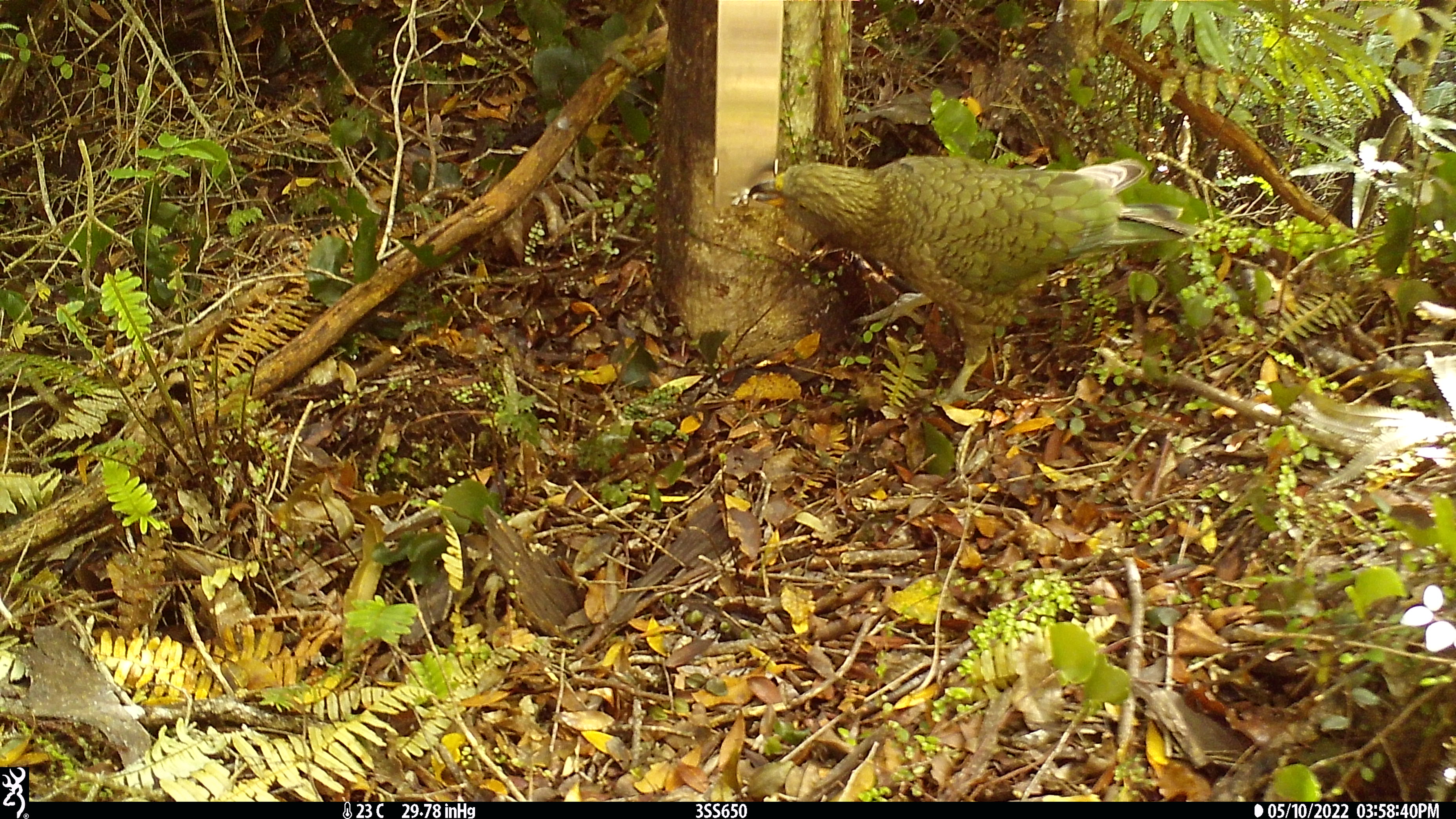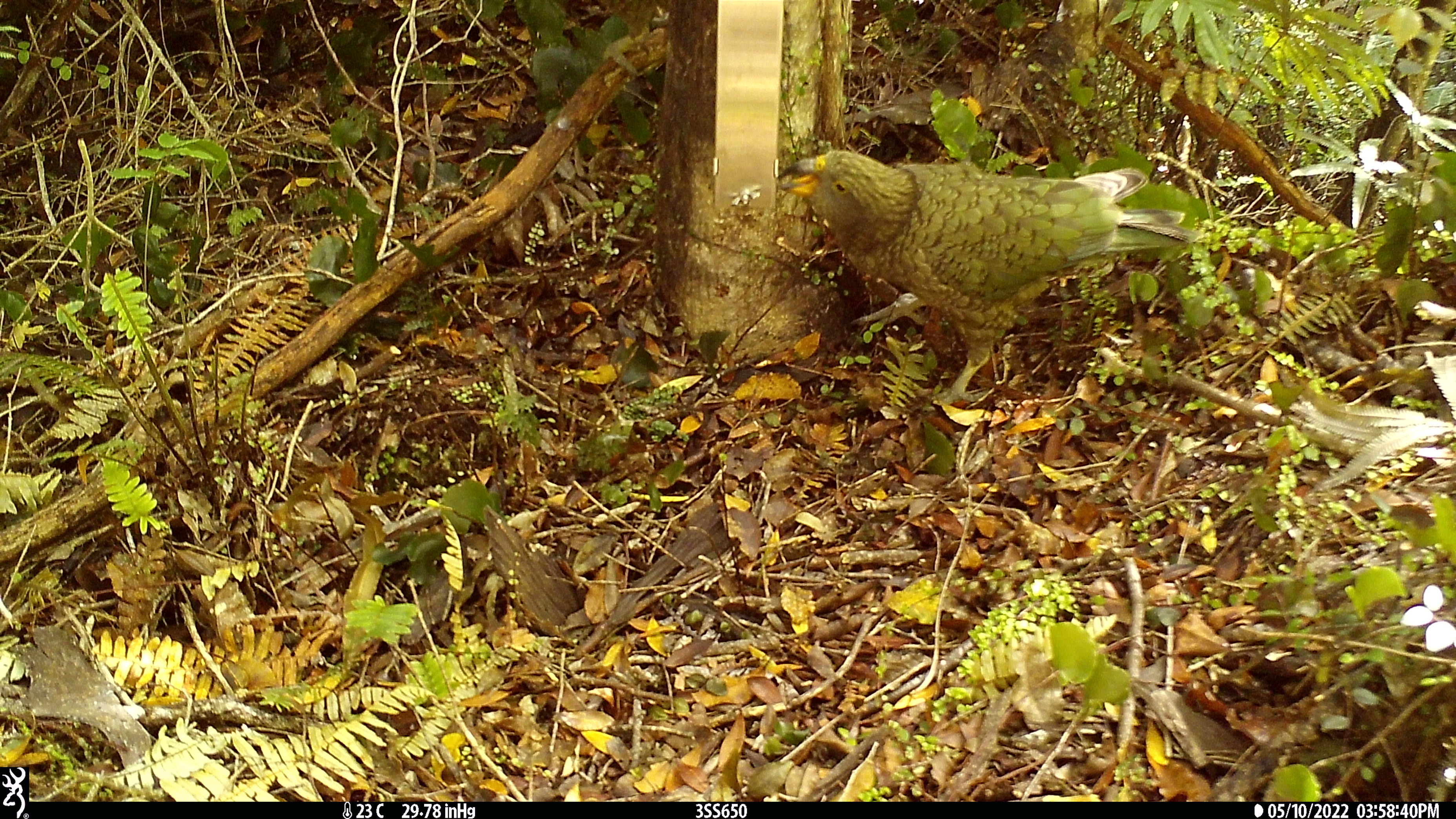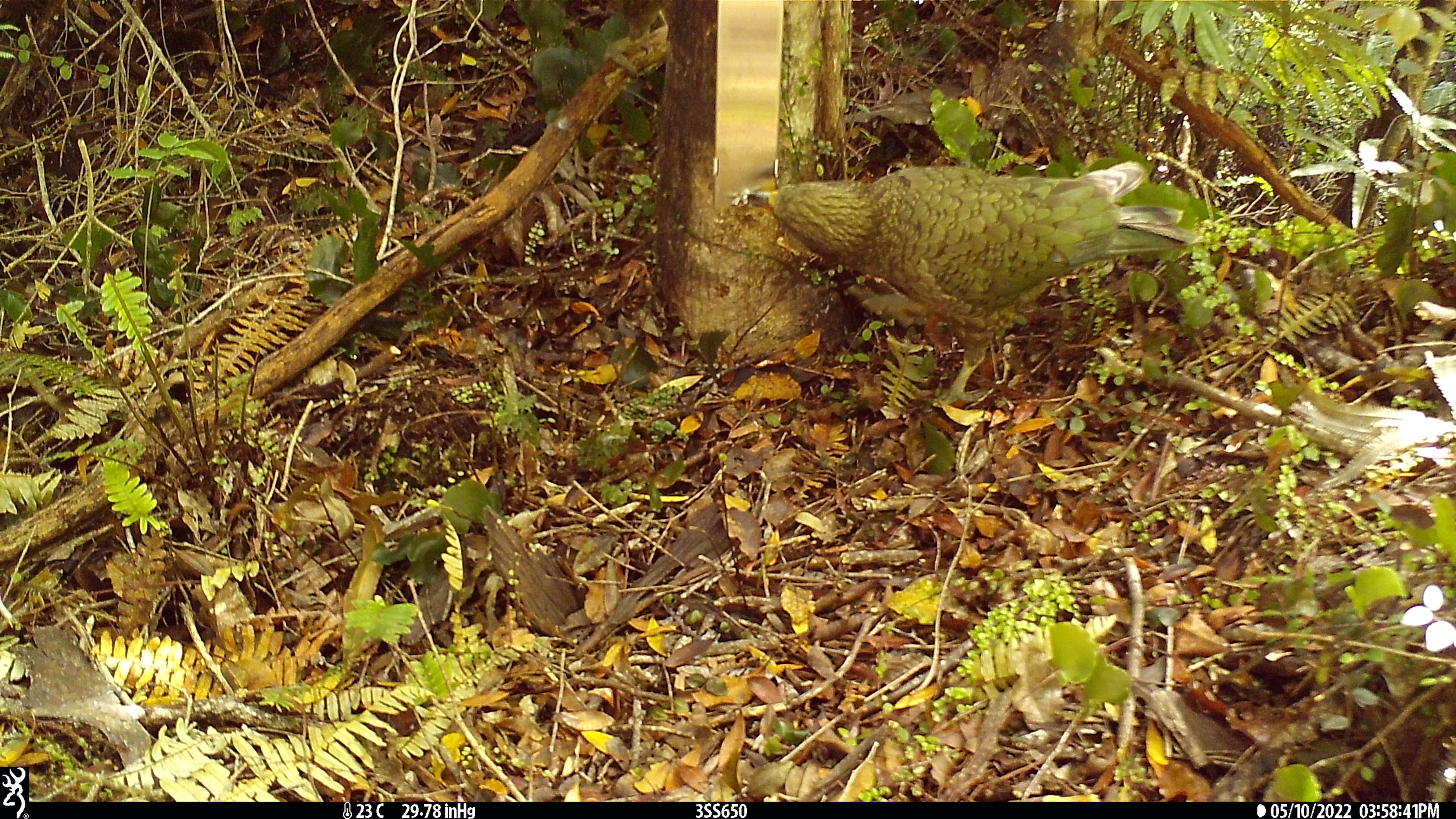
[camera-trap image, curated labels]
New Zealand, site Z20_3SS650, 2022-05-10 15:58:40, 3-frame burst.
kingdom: Animalia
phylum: Chordata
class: Aves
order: Psittaciformes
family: Strigopidae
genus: Nestor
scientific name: Nestor notabilis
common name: kea